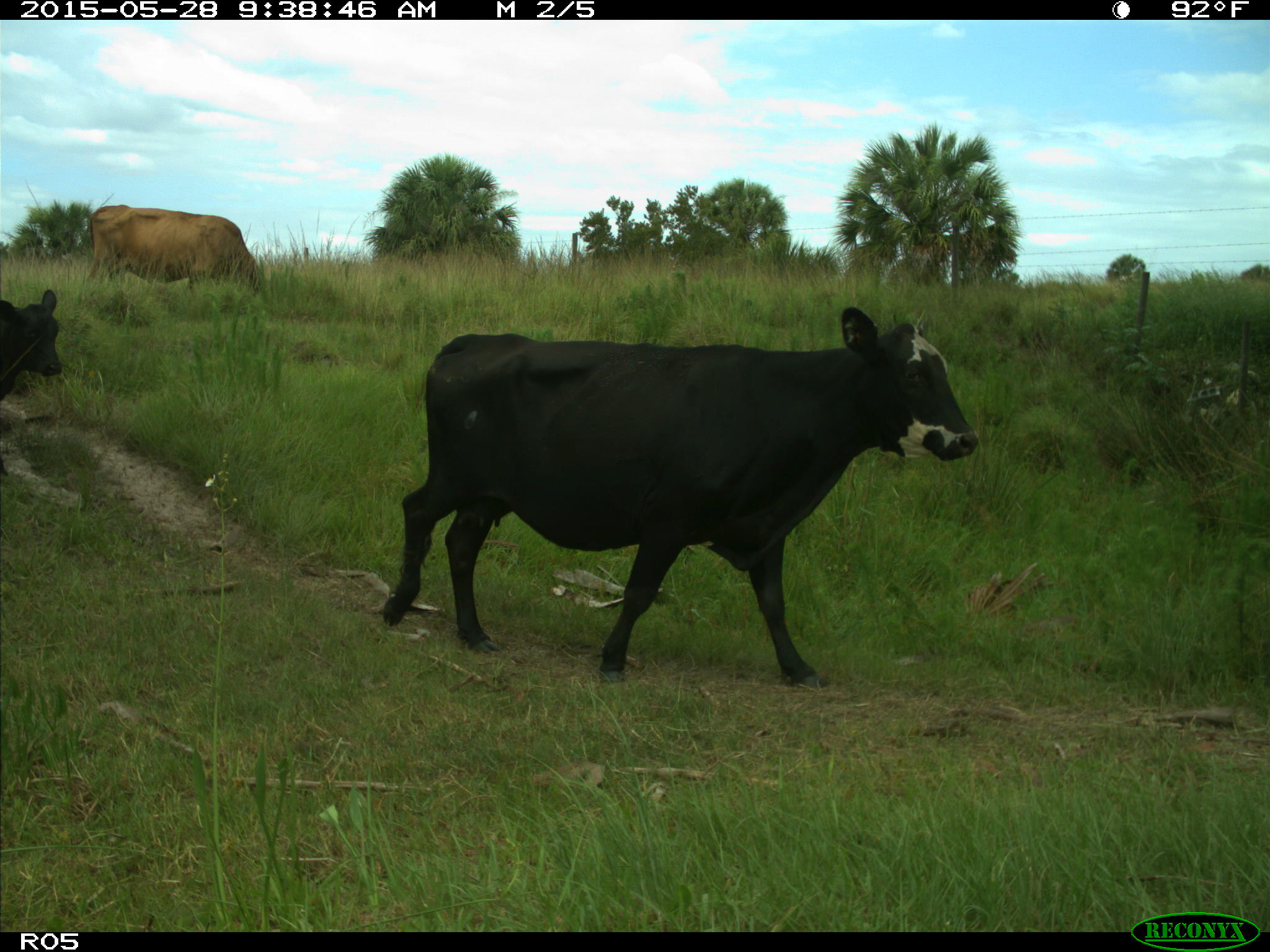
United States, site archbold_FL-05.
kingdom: Animalia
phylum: Chordata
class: Mammalia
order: Artiodactyla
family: Bovidae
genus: Bos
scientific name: Bos taurus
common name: domestic cow